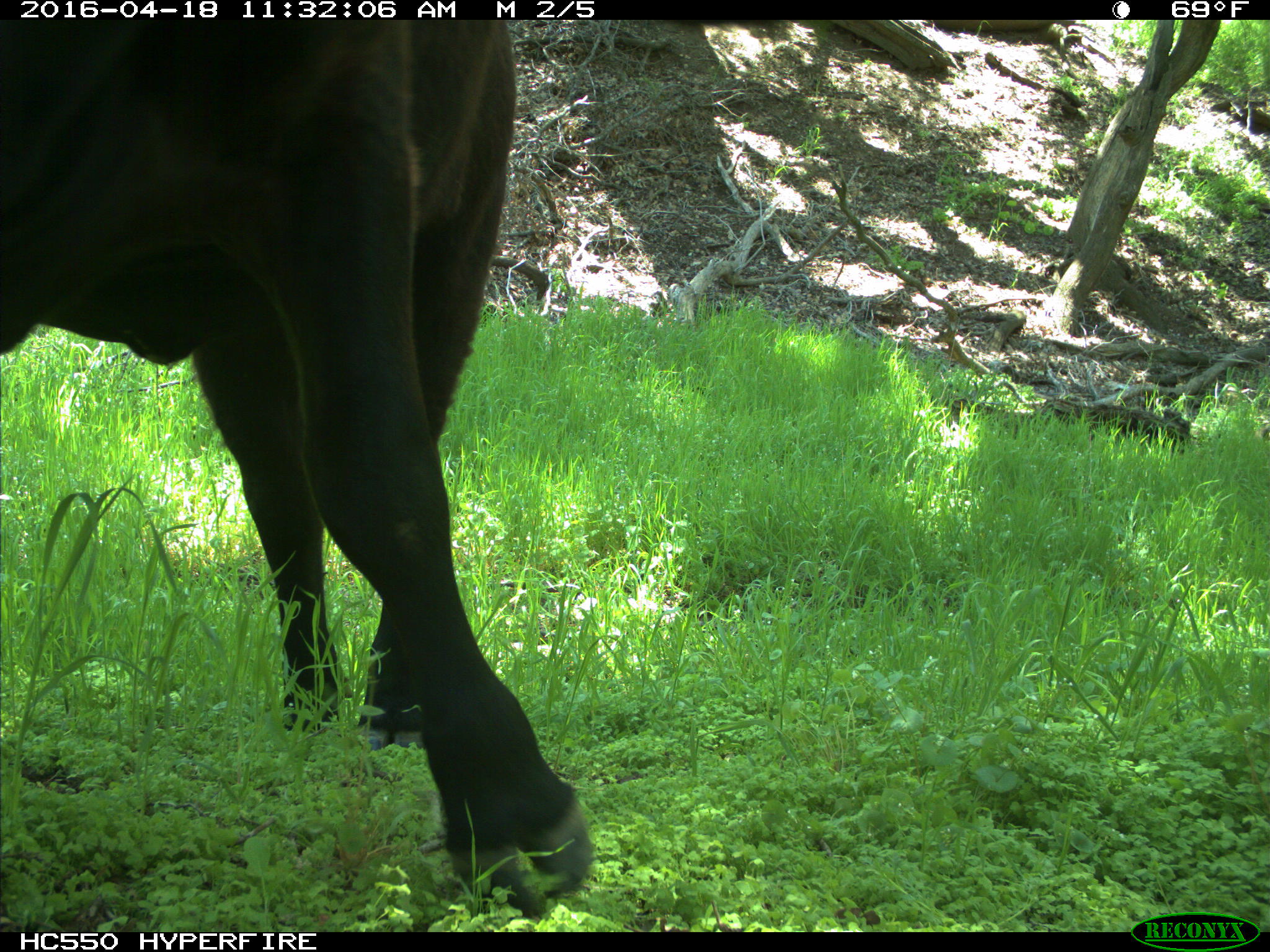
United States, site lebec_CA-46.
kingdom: Animalia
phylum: Chordata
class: Mammalia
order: Artiodactyla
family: Bovidae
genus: Bos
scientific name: Bos taurus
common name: domestic cow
Bos taurus (domestic cow).